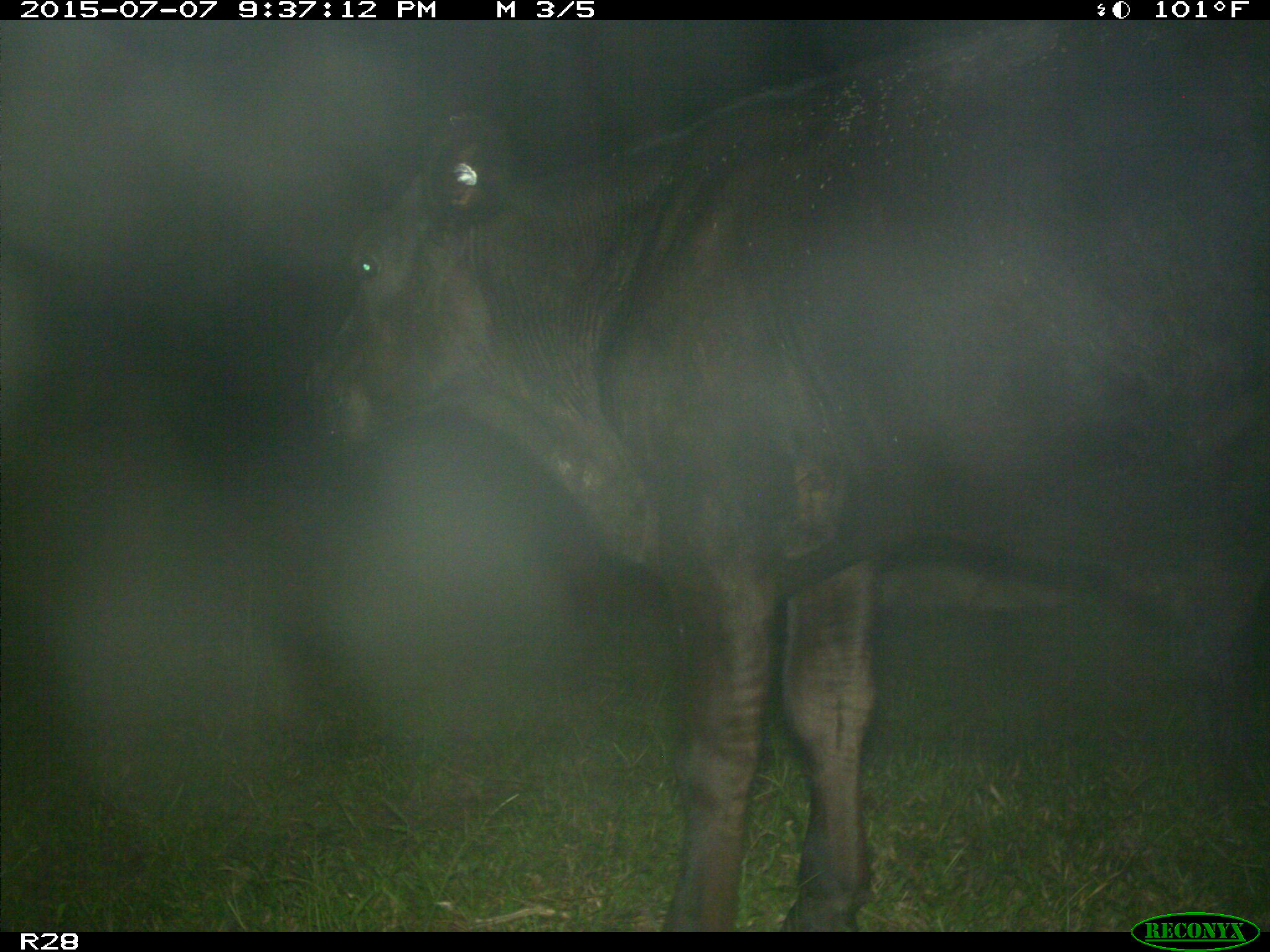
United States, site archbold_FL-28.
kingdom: Animalia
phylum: Chordata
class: Mammalia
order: Artiodactyla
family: Bovidae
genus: Bos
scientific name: Bos taurus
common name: domestic cow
Bos taurus (domestic cow).